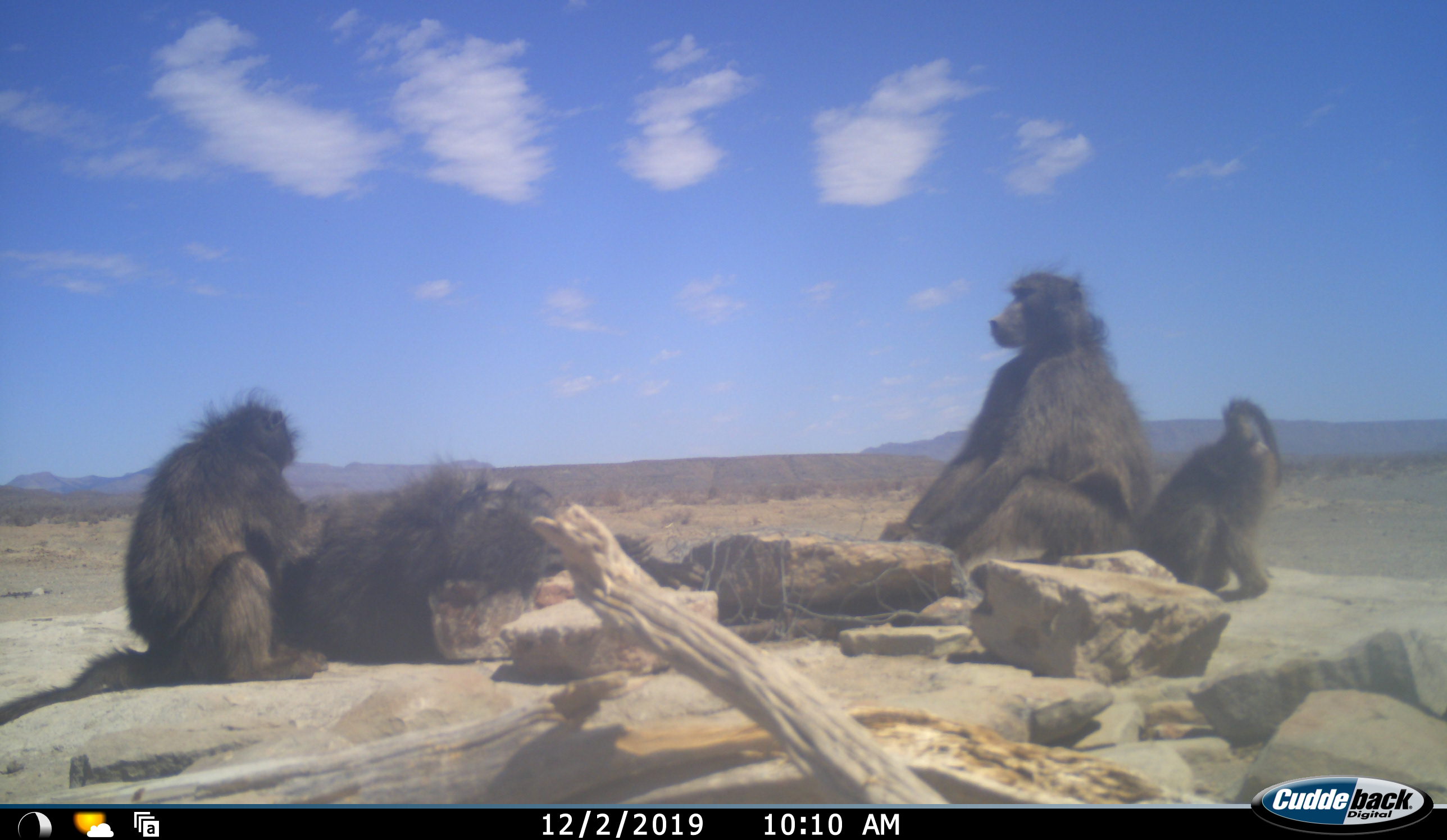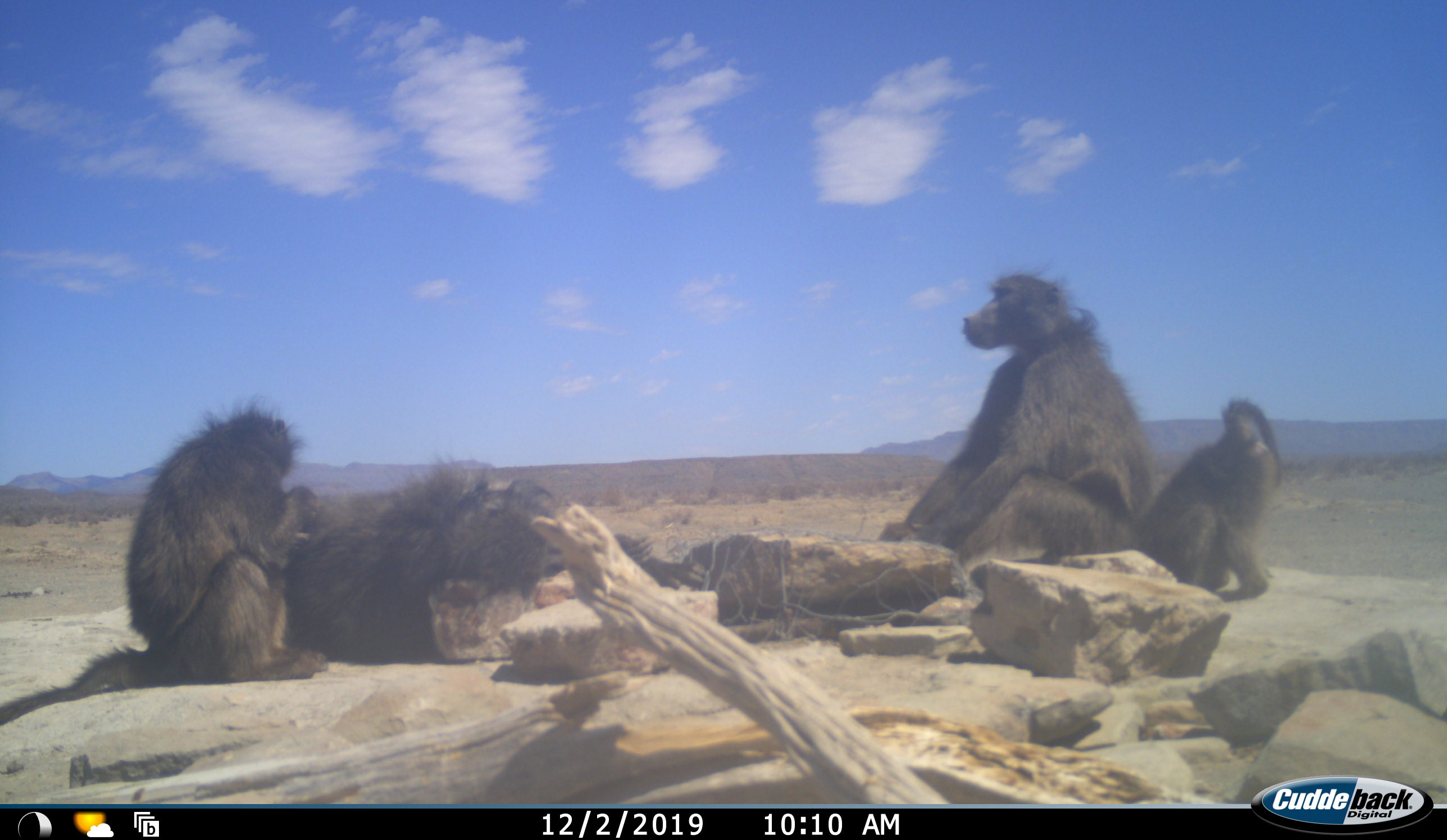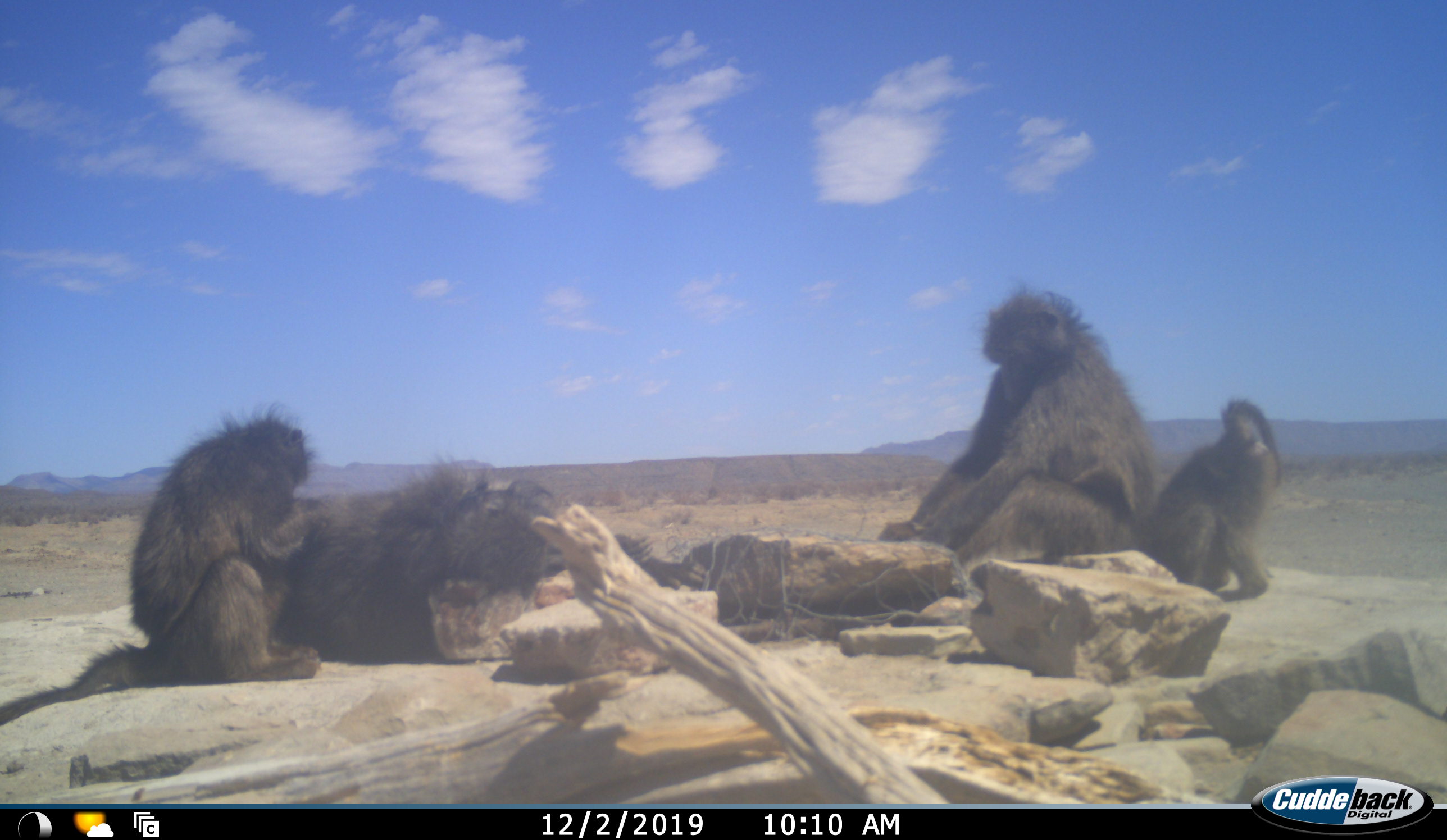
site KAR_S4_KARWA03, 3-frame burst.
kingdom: Animalia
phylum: Chordata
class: Mammalia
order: Primates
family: Cercopithecidae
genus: Papio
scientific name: Papio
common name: baboon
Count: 4.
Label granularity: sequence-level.